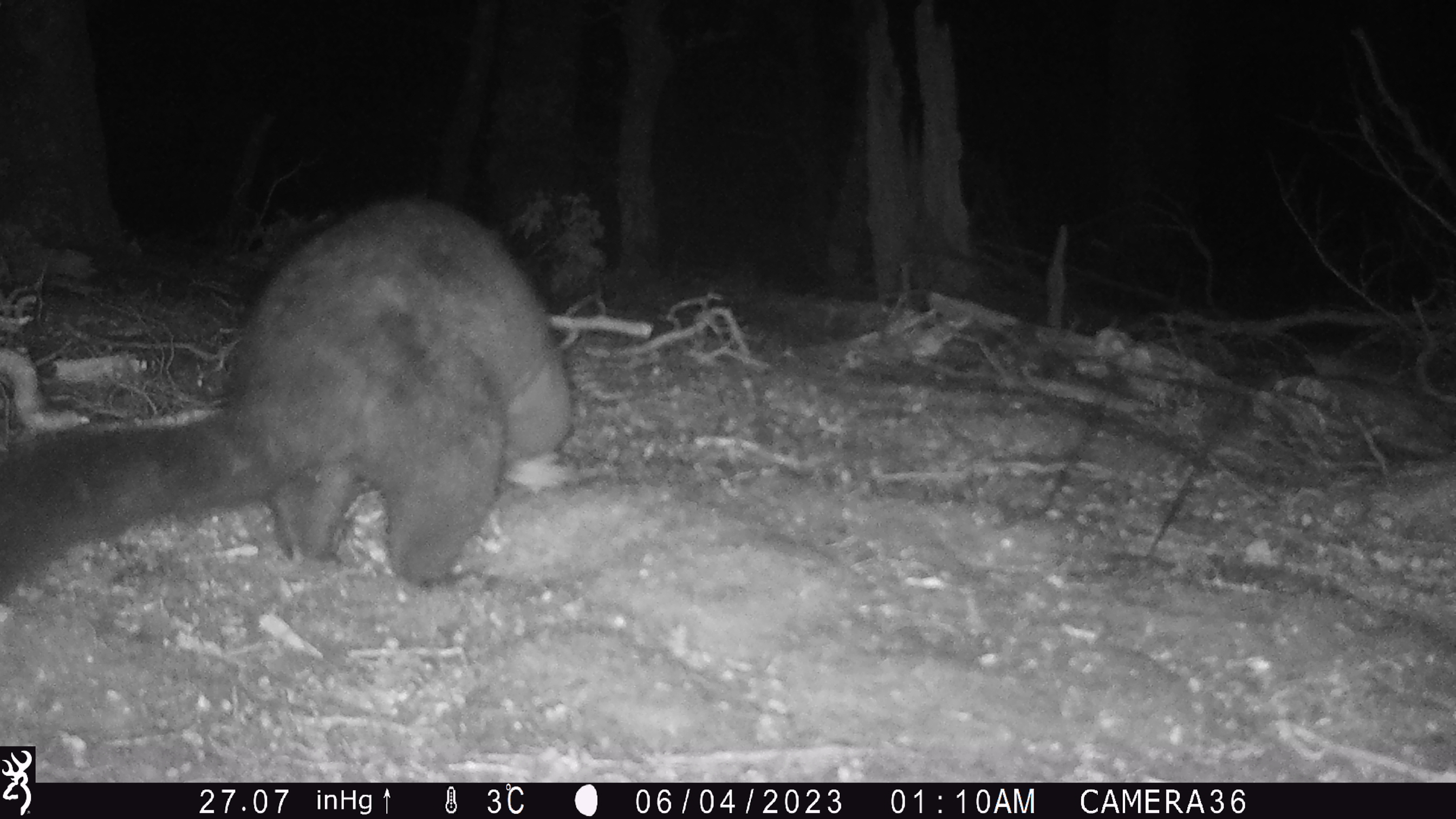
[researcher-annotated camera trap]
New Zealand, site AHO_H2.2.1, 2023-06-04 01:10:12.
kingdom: Animalia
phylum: Chordata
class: Mammalia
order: Carnivora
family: Mustelidae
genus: Mustela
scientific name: Mustela erminea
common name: stoat